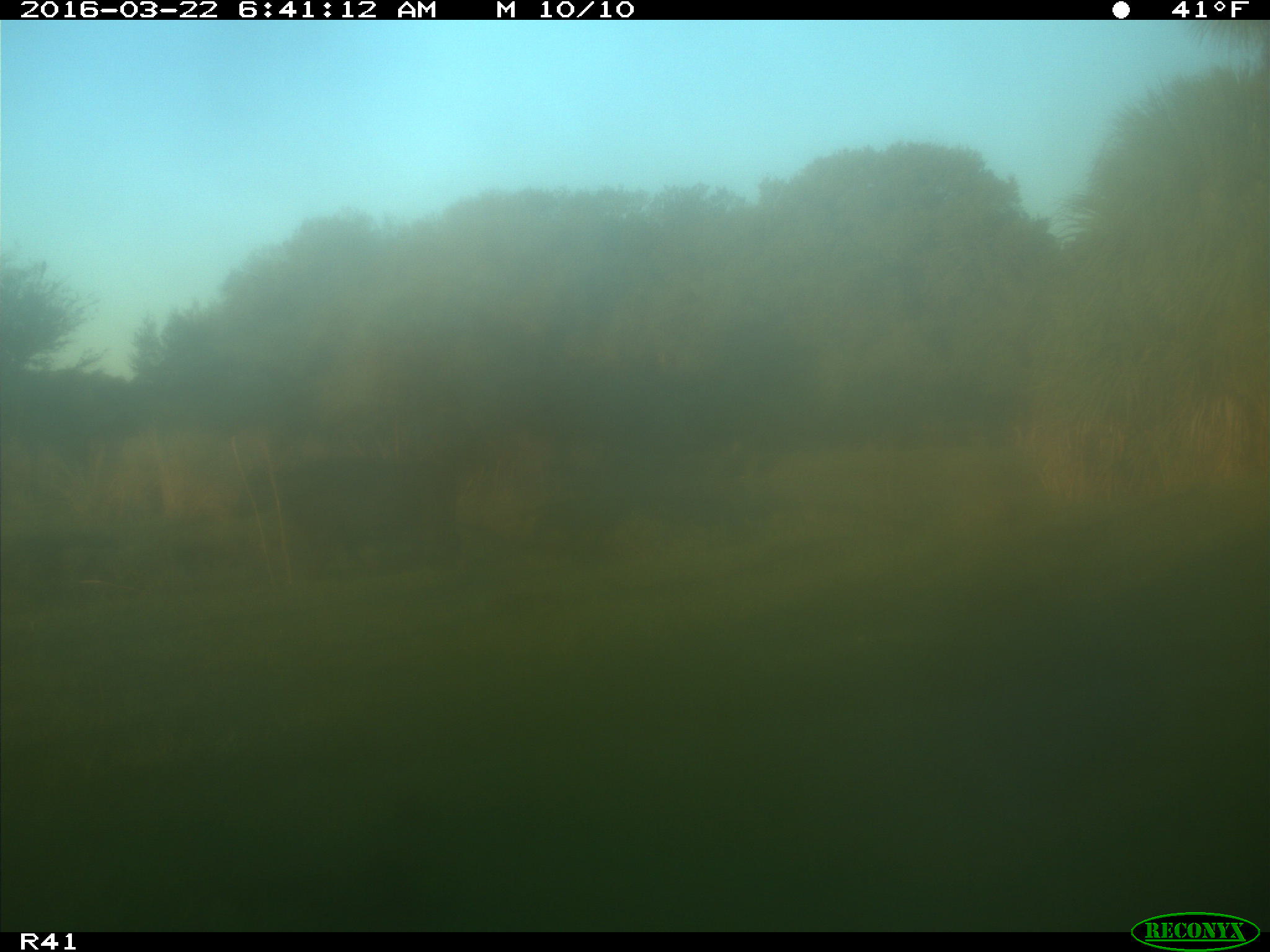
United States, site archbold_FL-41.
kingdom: Animalia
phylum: Chordata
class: Mammalia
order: Artiodactyla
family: Bovidae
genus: Bos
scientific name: Bos taurus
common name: domestic cow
Bos taurus (domestic cow).